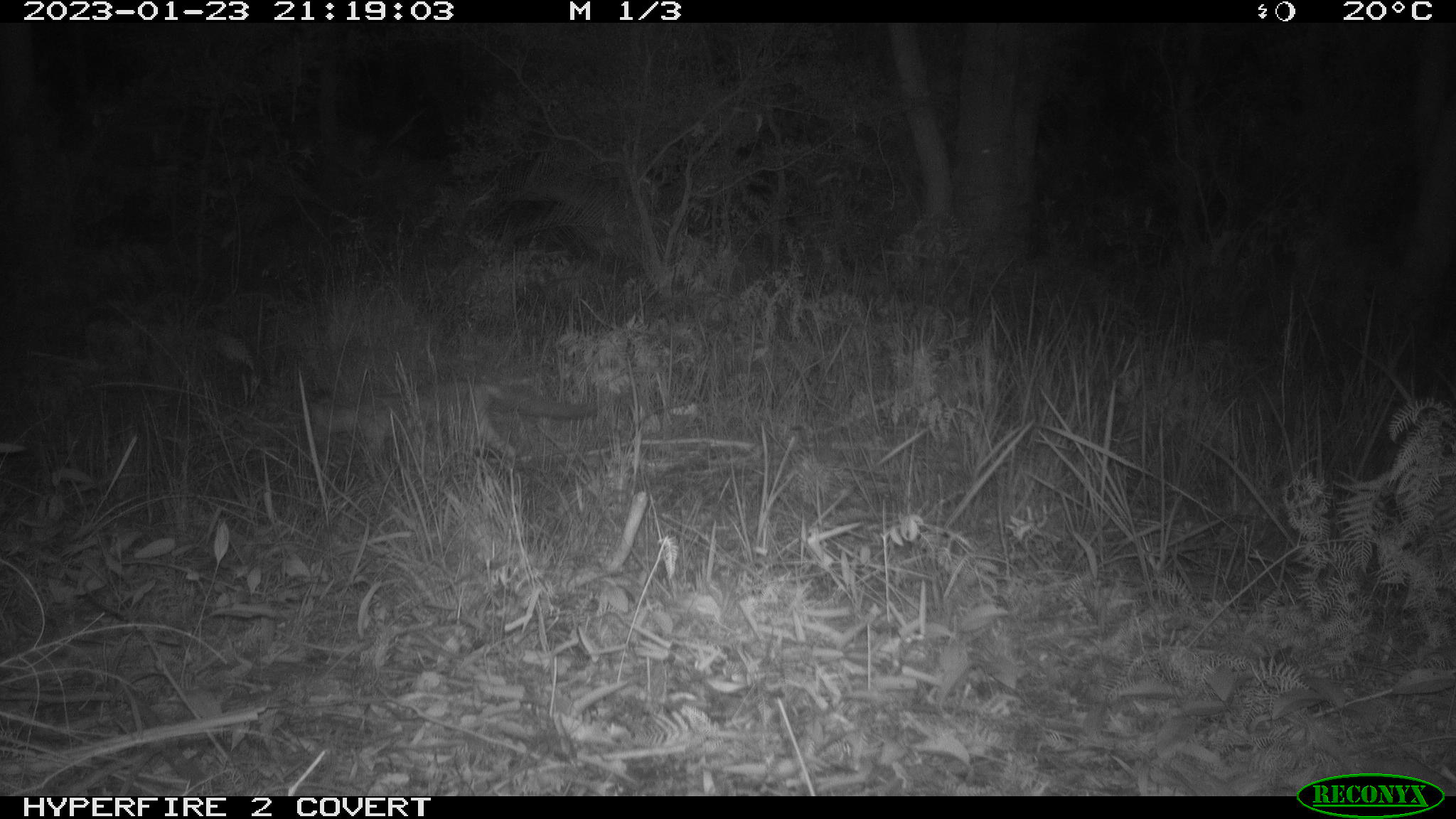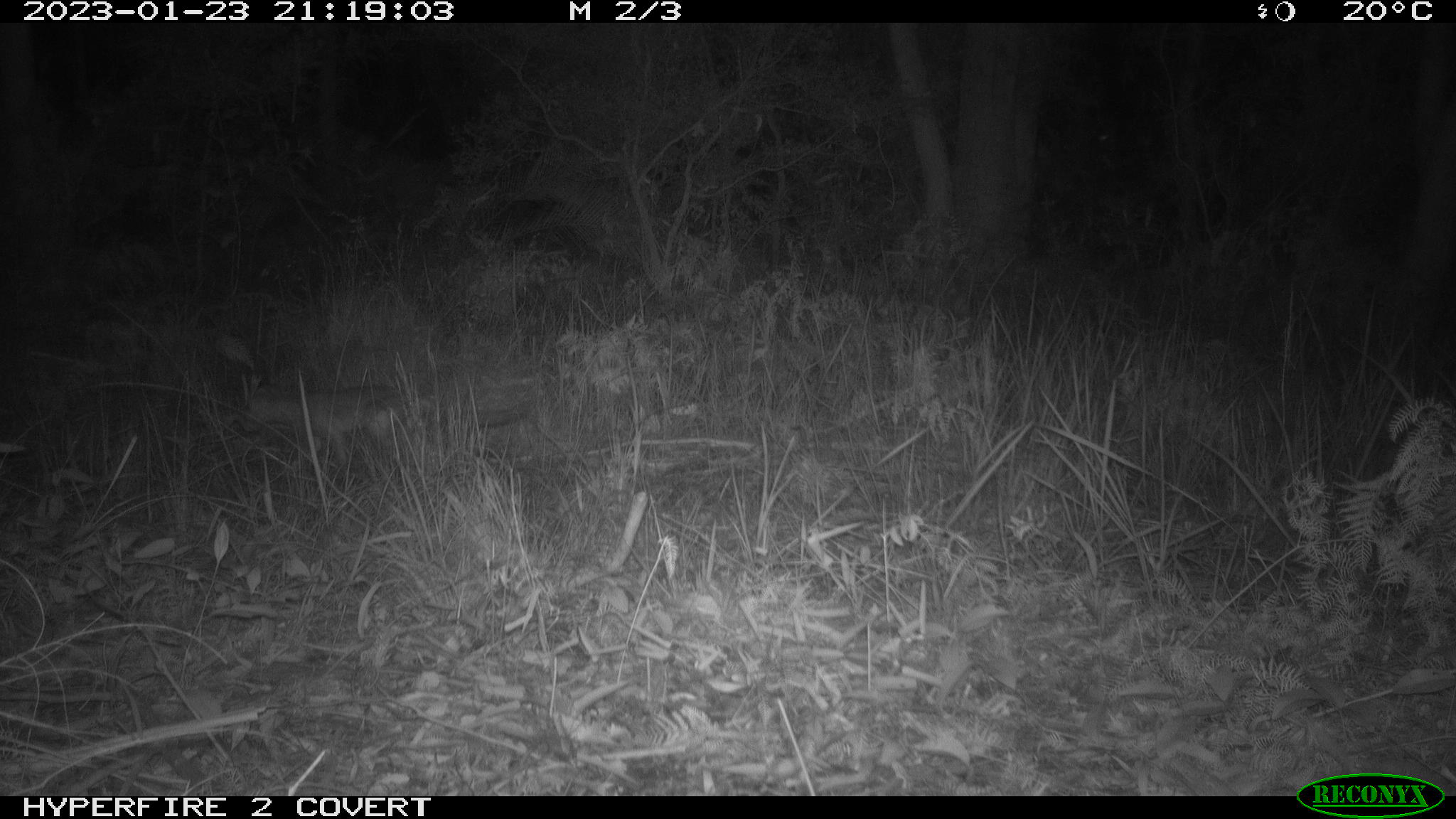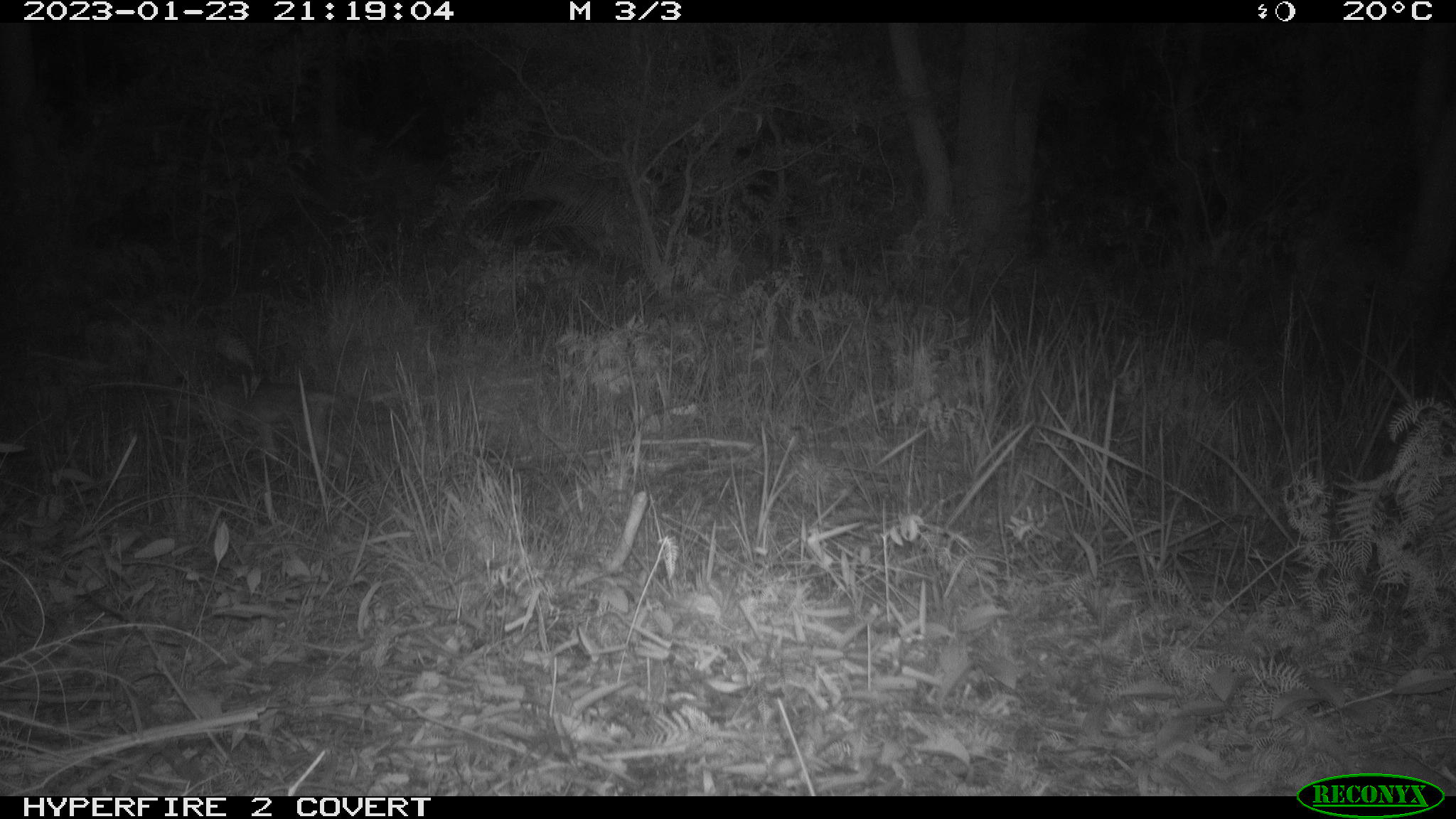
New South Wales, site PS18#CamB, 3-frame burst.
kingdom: Animalia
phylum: Chordata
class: Mammalia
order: Carnivora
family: Canidae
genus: Vulpes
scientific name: Vulpes vulpes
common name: red fox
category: fox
Fox (red fox) (Vulpes vulpes).